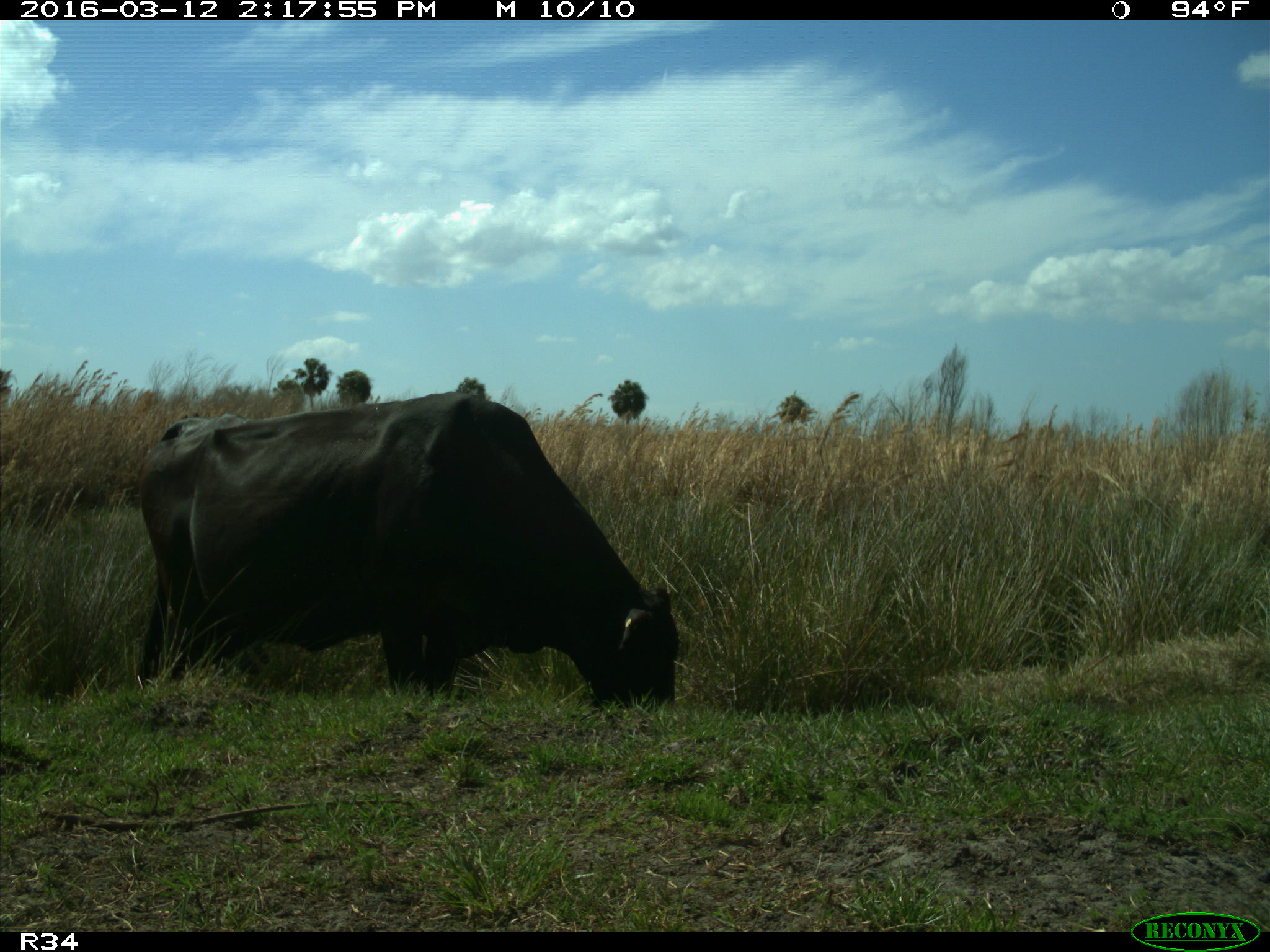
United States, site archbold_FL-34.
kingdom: Animalia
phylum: Chordata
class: Mammalia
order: Artiodactyla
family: Bovidae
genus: Bos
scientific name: Bos taurus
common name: domestic cow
Bos taurus (domestic cow).